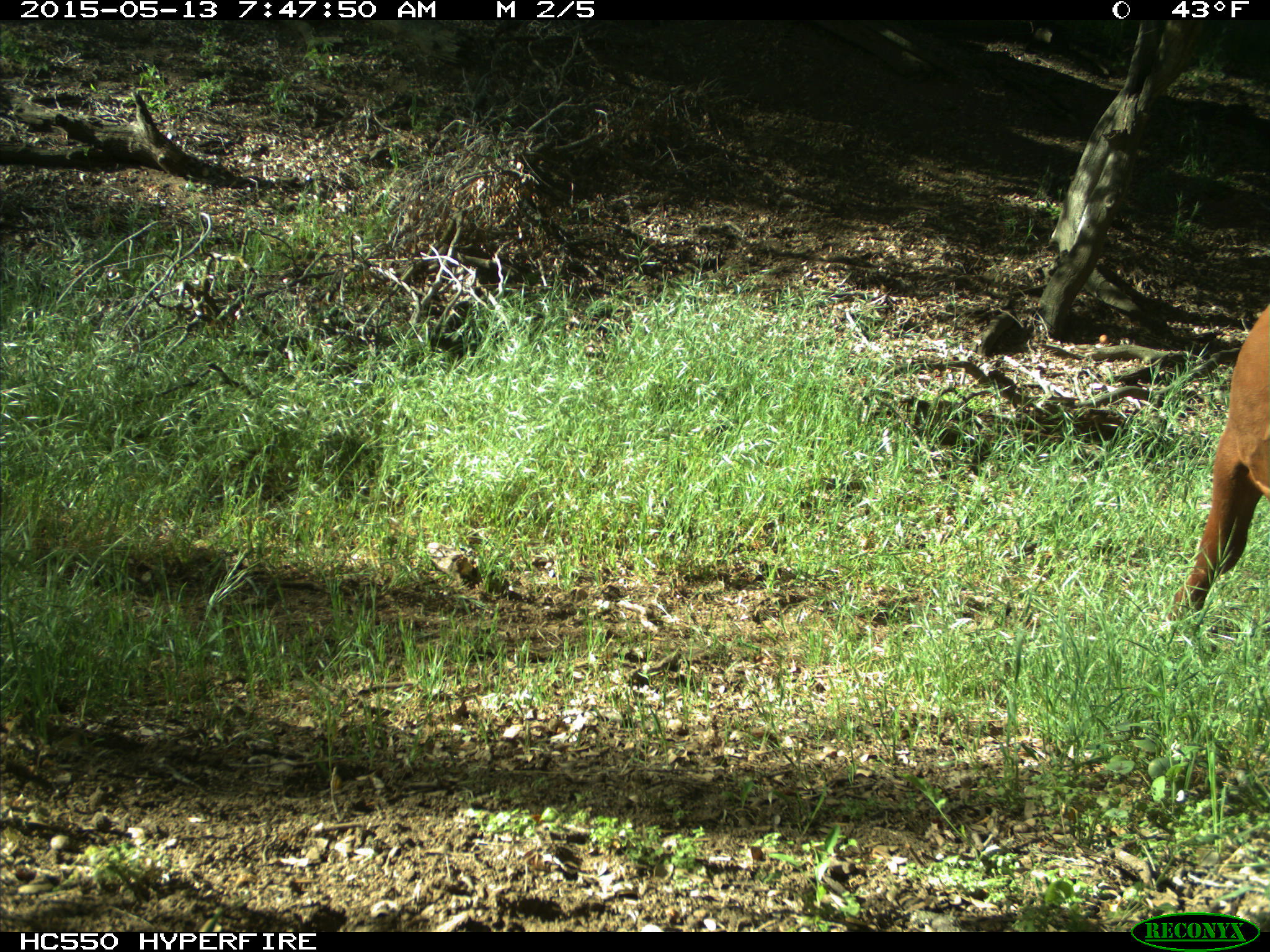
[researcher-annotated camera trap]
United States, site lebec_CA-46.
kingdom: Animalia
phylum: Chordata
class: Mammalia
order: Artiodactyla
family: Bovidae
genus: Bos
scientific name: Bos taurus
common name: domestic cow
Bos taurus (domestic cow).